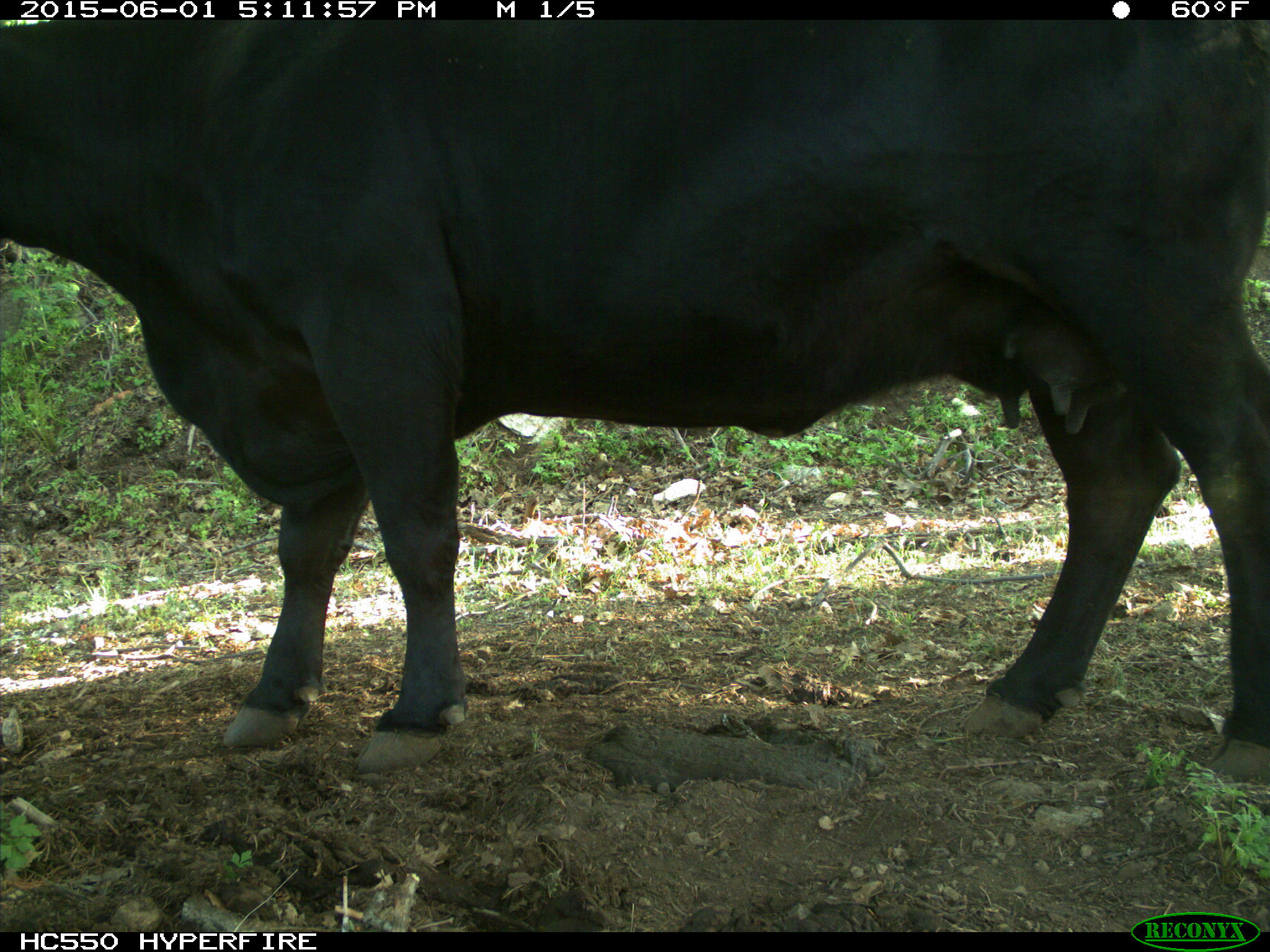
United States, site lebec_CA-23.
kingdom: Animalia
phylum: Chordata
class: Mammalia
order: Artiodactyla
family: Bovidae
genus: Bos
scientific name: Bos taurus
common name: domestic cow